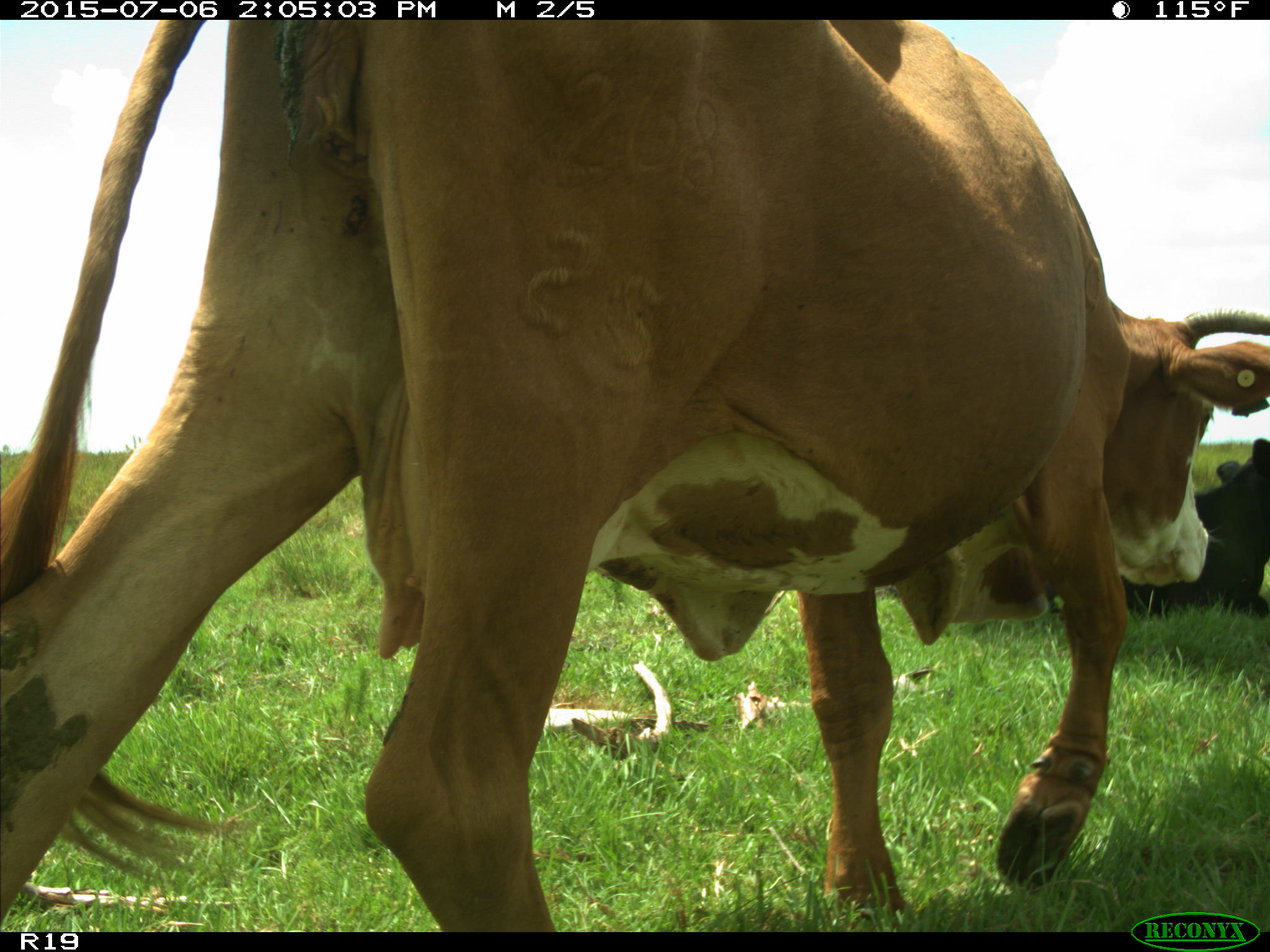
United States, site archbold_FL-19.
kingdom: Animalia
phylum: Chordata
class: Mammalia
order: Artiodactyla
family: Bovidae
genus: Bos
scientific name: Bos taurus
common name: domestic cow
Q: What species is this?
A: Bos taurus (domestic cow).